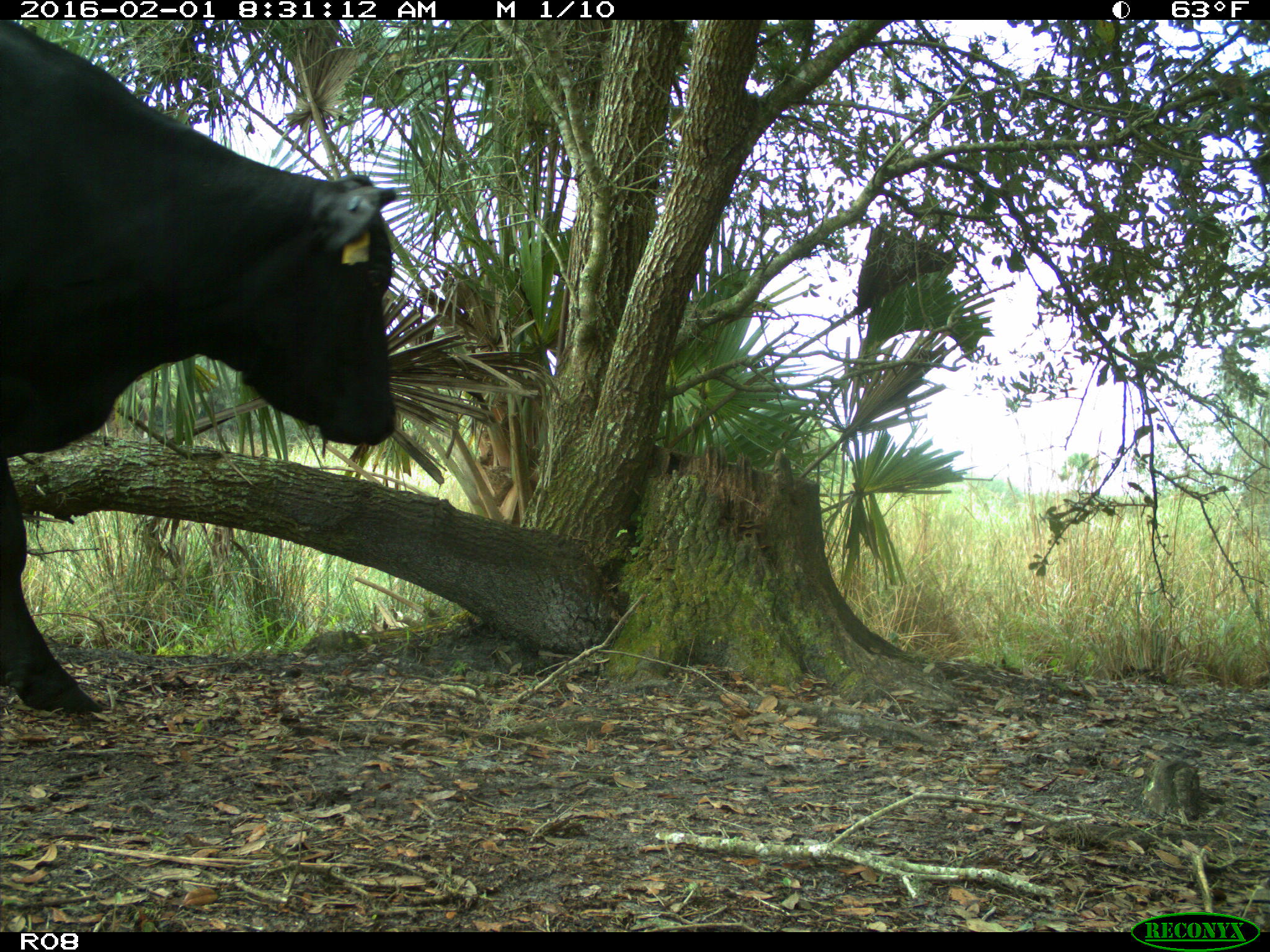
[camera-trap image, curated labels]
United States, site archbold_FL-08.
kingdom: Animalia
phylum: Chordata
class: Mammalia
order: Artiodactyla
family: Bovidae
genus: Bos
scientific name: Bos taurus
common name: domestic cow